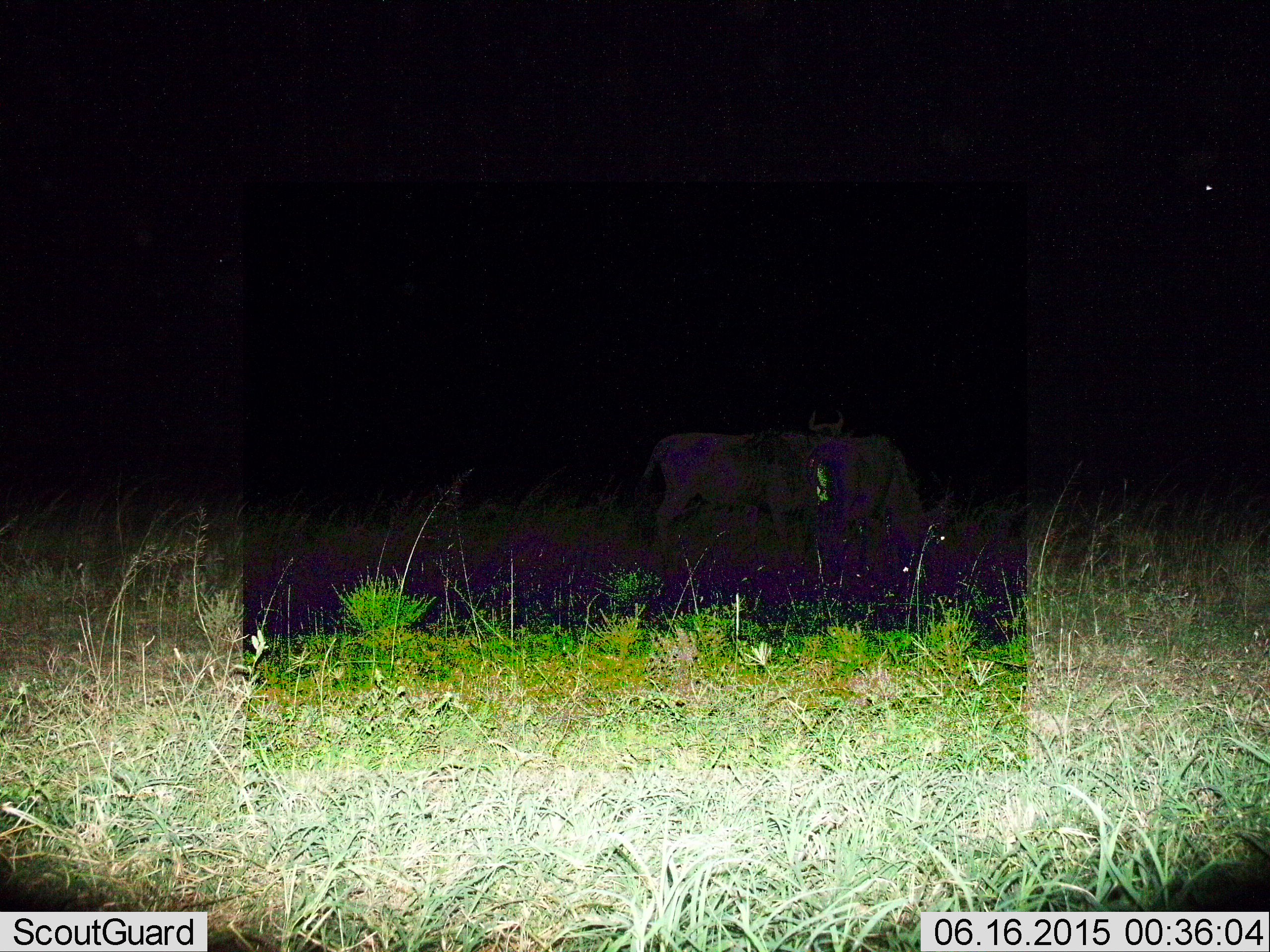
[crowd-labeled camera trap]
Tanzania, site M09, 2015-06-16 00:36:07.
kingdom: Animalia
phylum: Chordata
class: Mammalia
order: Artiodactyla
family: Bovidae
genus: Connochaetes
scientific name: Connochaetes taurinus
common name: blue wildebeest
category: wildebeest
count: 2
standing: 90%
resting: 0%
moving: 10%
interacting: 10%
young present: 0%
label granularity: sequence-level